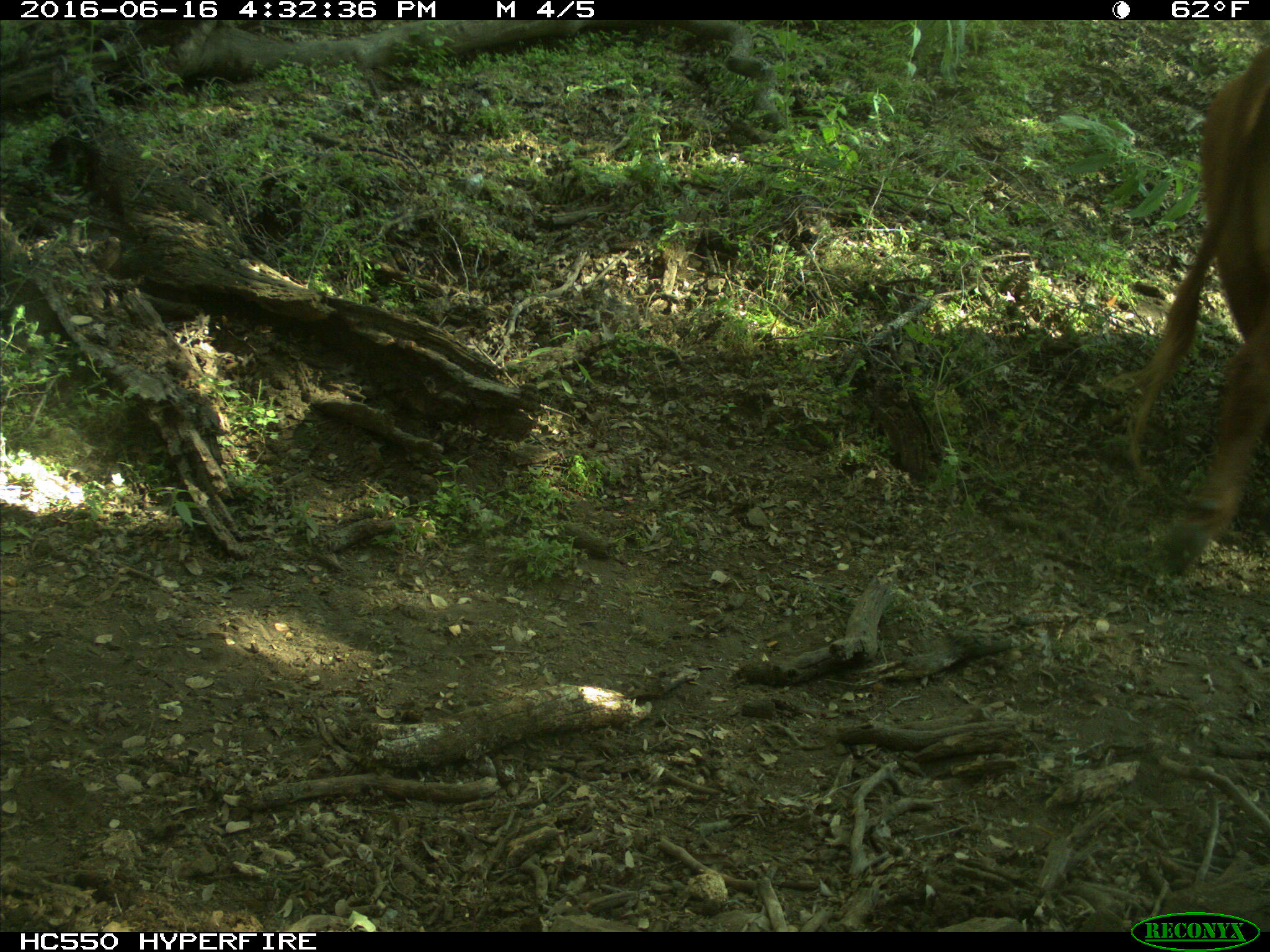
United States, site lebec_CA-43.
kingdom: Animalia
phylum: Chordata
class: Mammalia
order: Artiodactyla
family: Bovidae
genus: Bos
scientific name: Bos taurus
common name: domestic cow